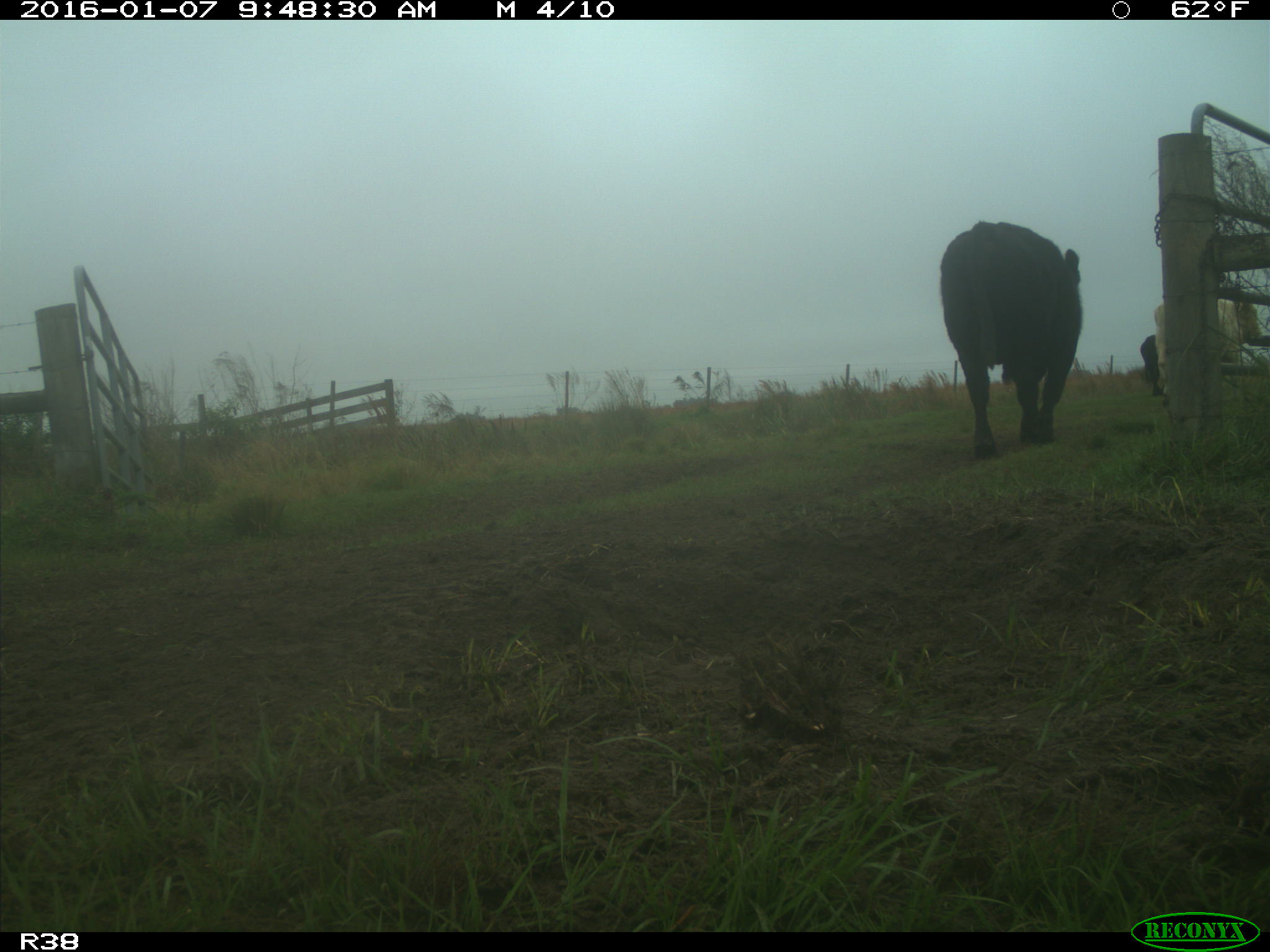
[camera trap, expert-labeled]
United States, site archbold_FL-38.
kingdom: Animalia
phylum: Chordata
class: Mammalia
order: Artiodactyla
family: Bovidae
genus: Bos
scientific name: Bos taurus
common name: domestic cow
Bos taurus (domestic cow).